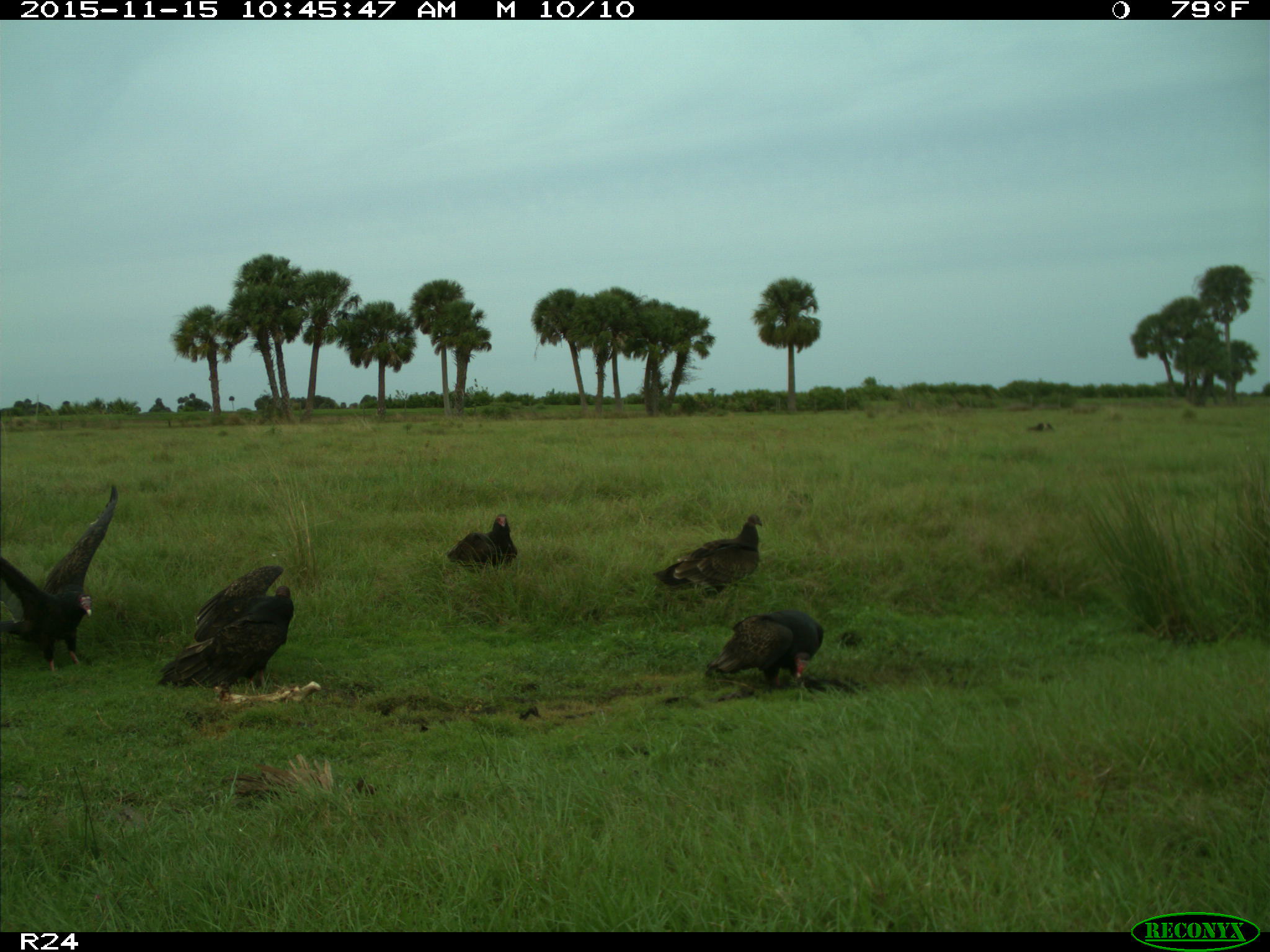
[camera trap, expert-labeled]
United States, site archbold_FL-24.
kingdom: Animalia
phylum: Chordata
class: Aves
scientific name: Aves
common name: birds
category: unidentified bird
Unidentified bird (birds) (Aves).